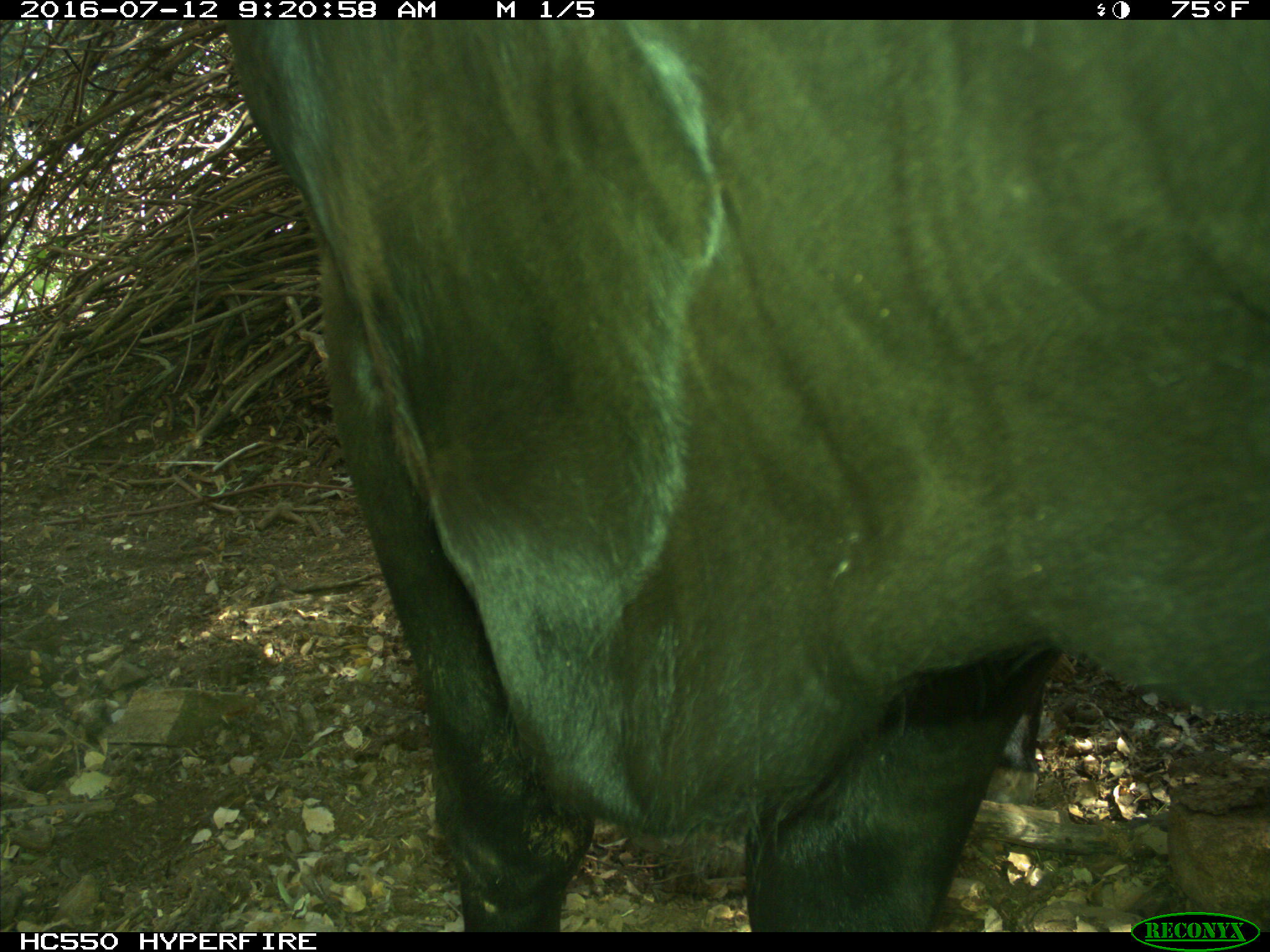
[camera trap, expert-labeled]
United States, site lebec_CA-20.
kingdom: Animalia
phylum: Chordata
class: Mammalia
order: Artiodactyla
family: Bovidae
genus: Bos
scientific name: Bos taurus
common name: domestic cow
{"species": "Bos taurus (domestic cow)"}